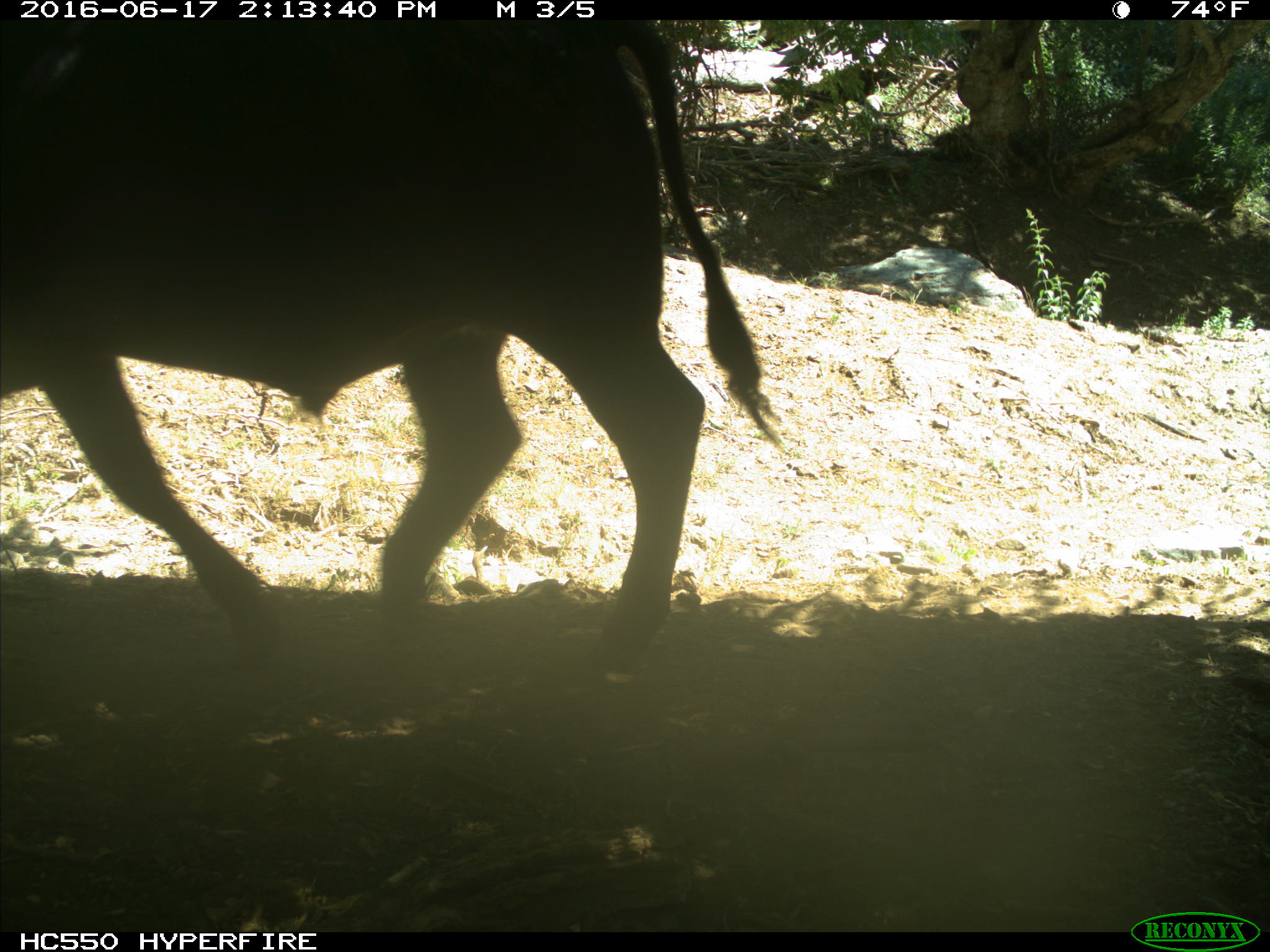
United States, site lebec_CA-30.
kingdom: Animalia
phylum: Chordata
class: Mammalia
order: Artiodactyla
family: Bovidae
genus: Bos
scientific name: Bos taurus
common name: domestic cow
Bos taurus (domestic cow).